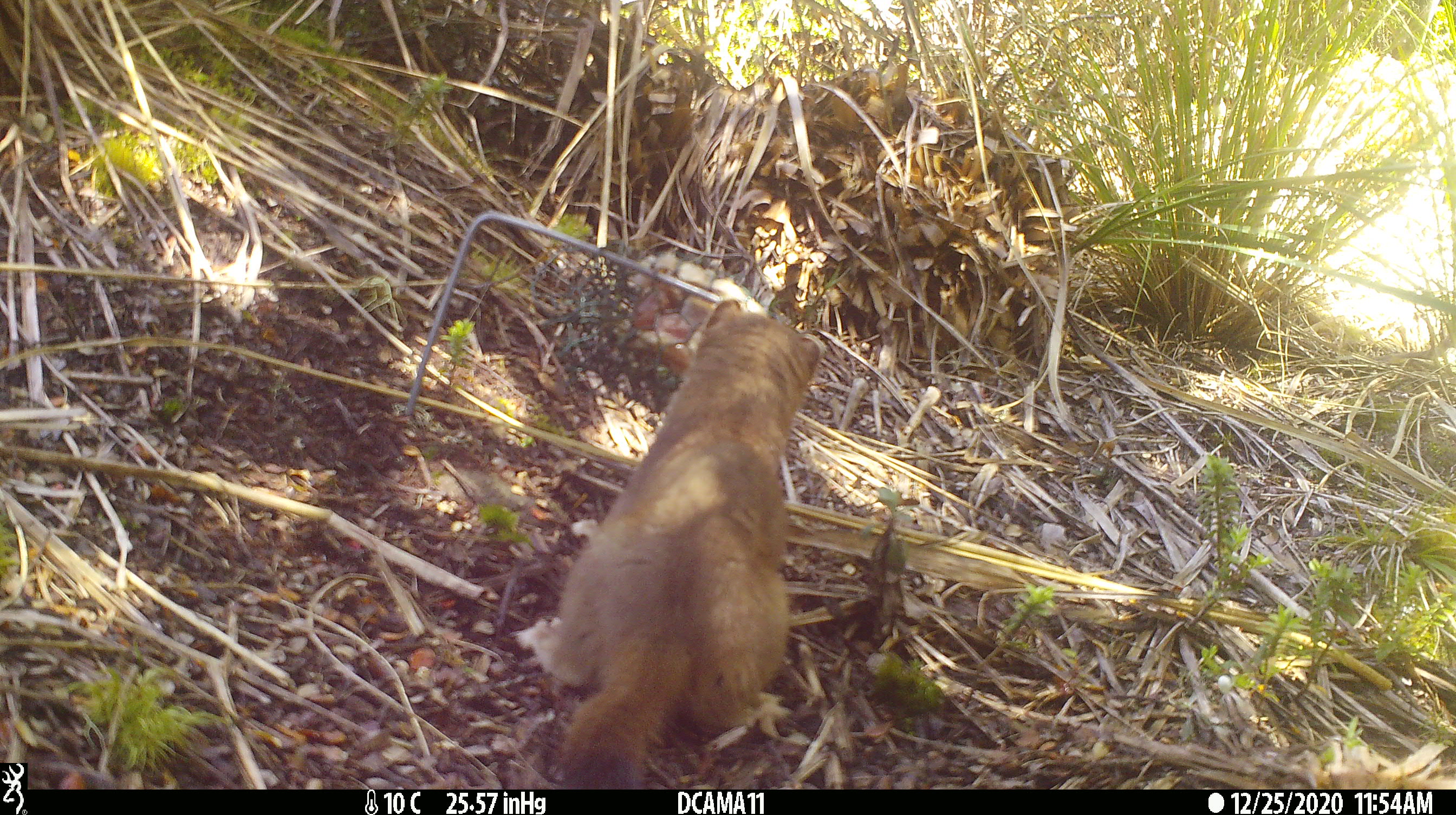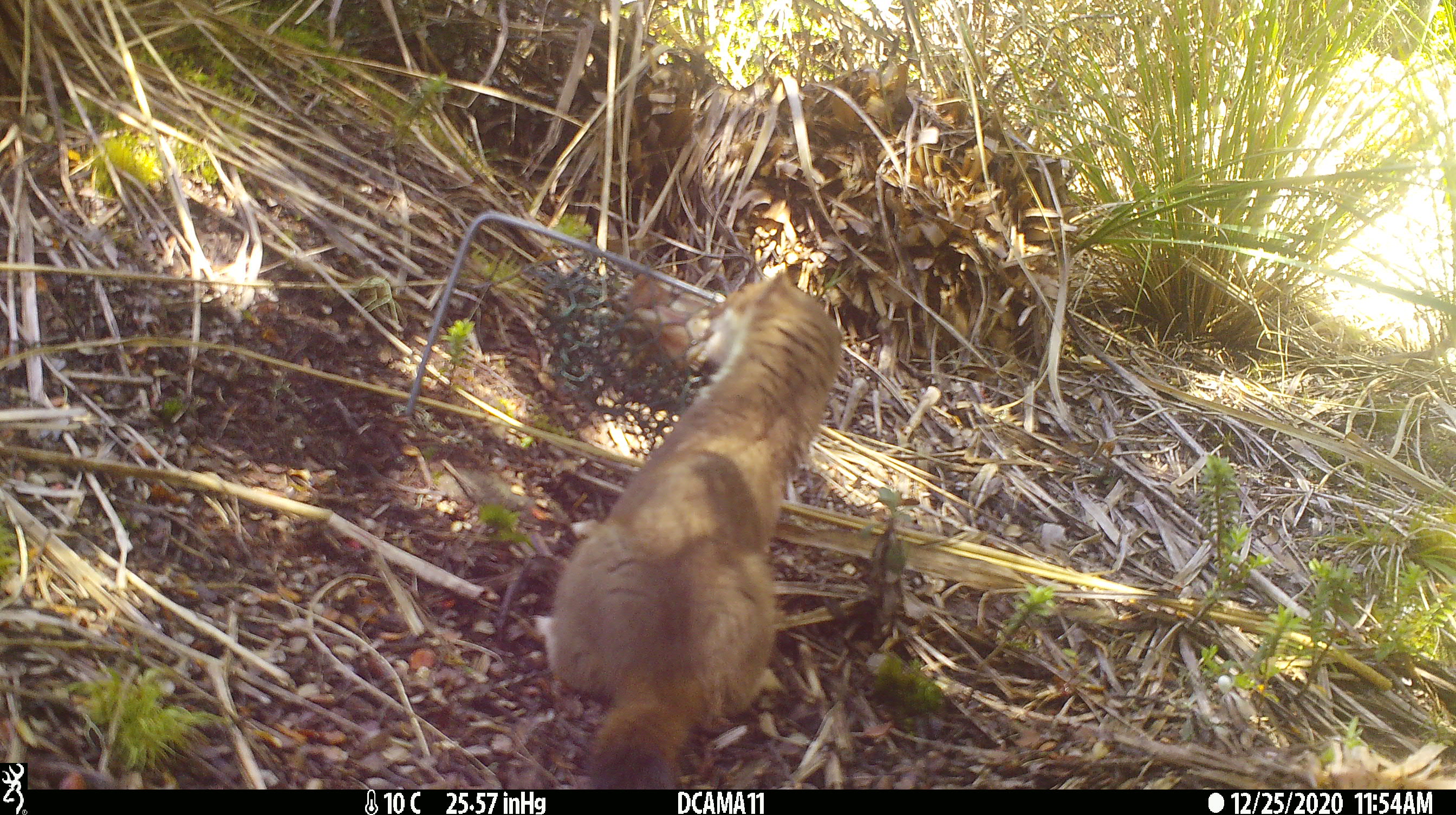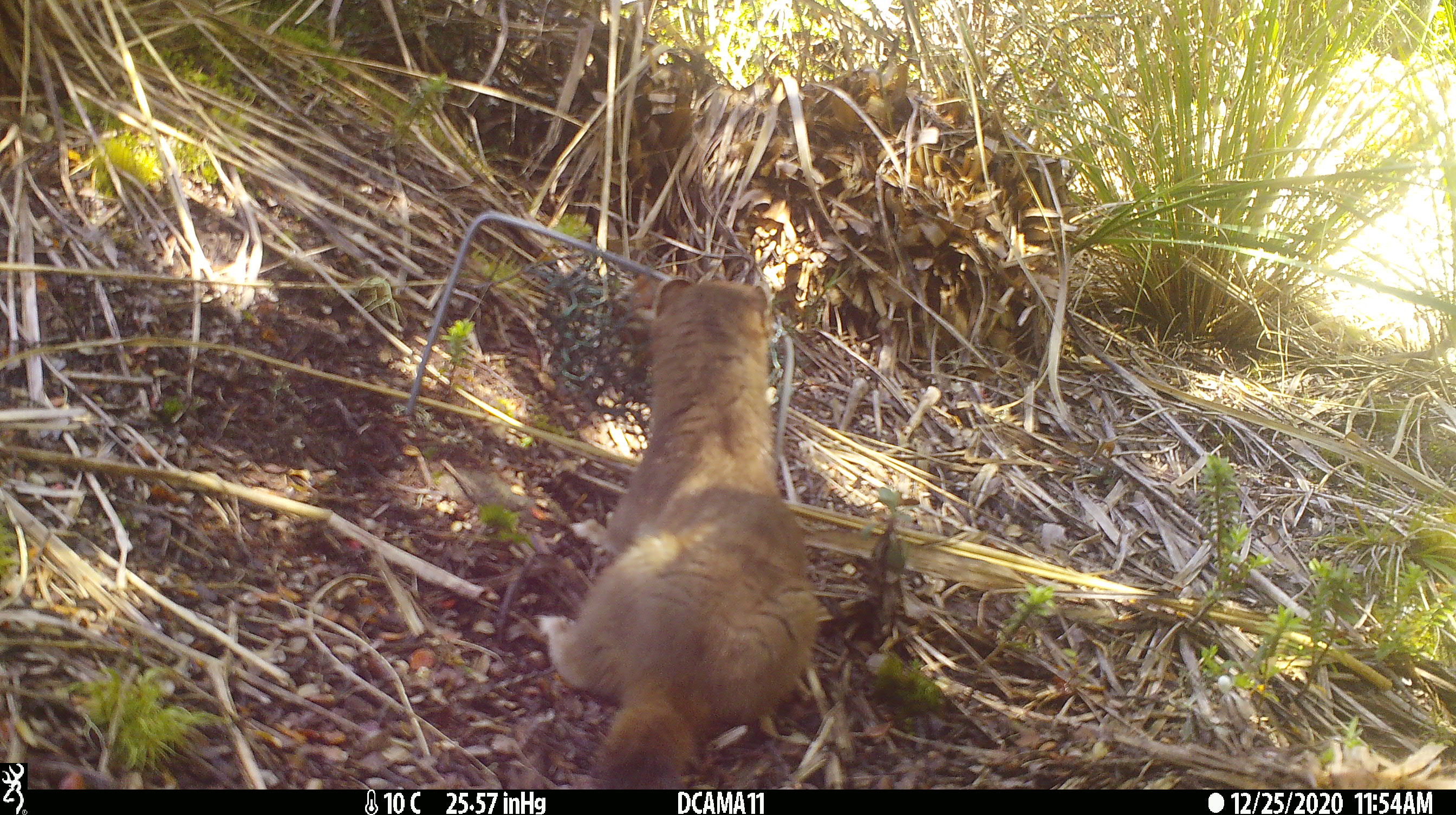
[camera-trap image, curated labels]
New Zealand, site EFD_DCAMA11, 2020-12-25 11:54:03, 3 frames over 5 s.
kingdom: Animalia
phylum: Chordata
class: Mammalia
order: Carnivora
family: Mustelidae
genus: Mustela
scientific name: Mustela erminea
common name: stoat